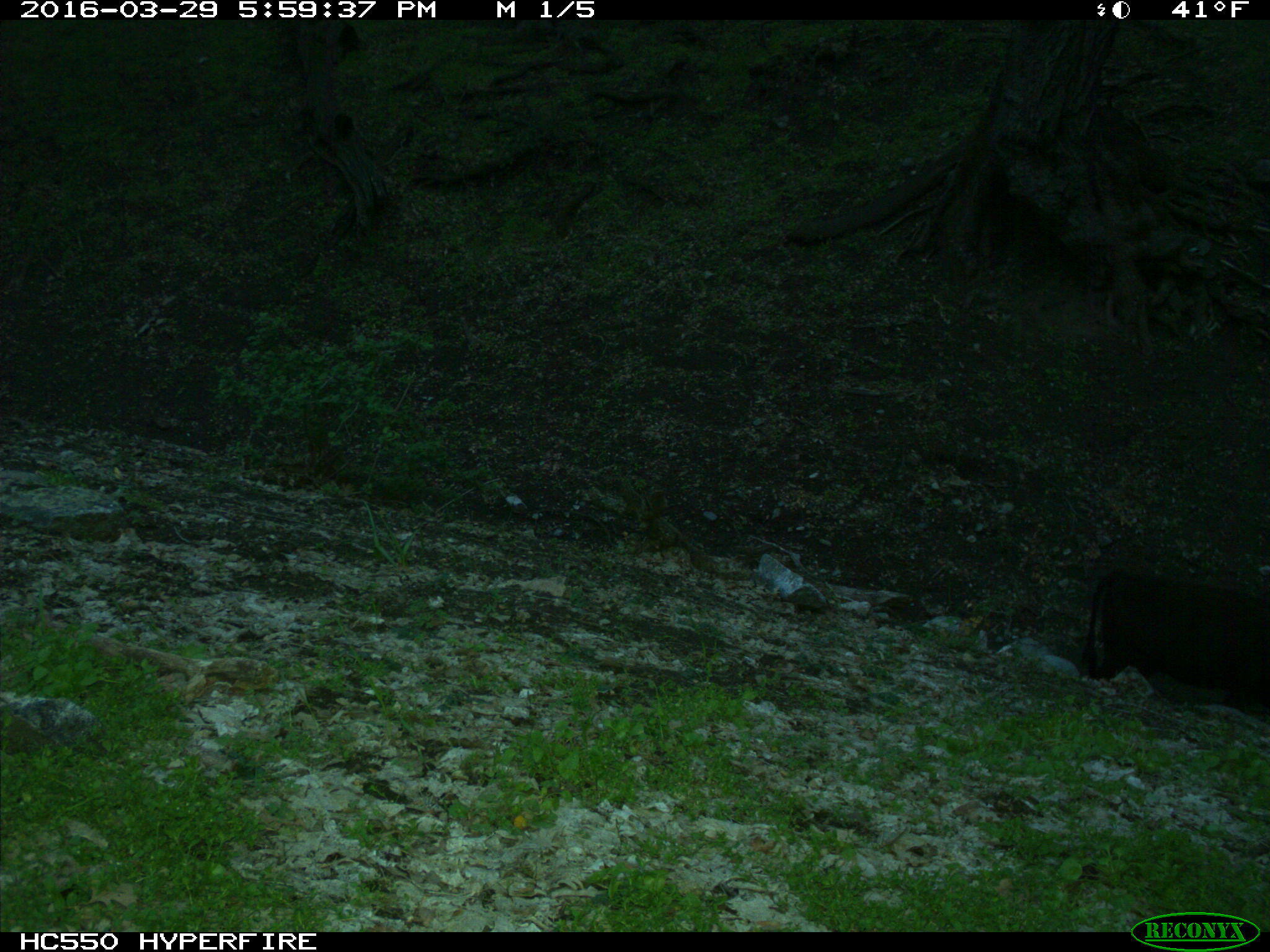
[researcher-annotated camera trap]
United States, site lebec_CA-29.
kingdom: Animalia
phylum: Chordata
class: Mammalia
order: Artiodactyla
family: Bovidae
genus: Bos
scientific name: Bos taurus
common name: domestic cow